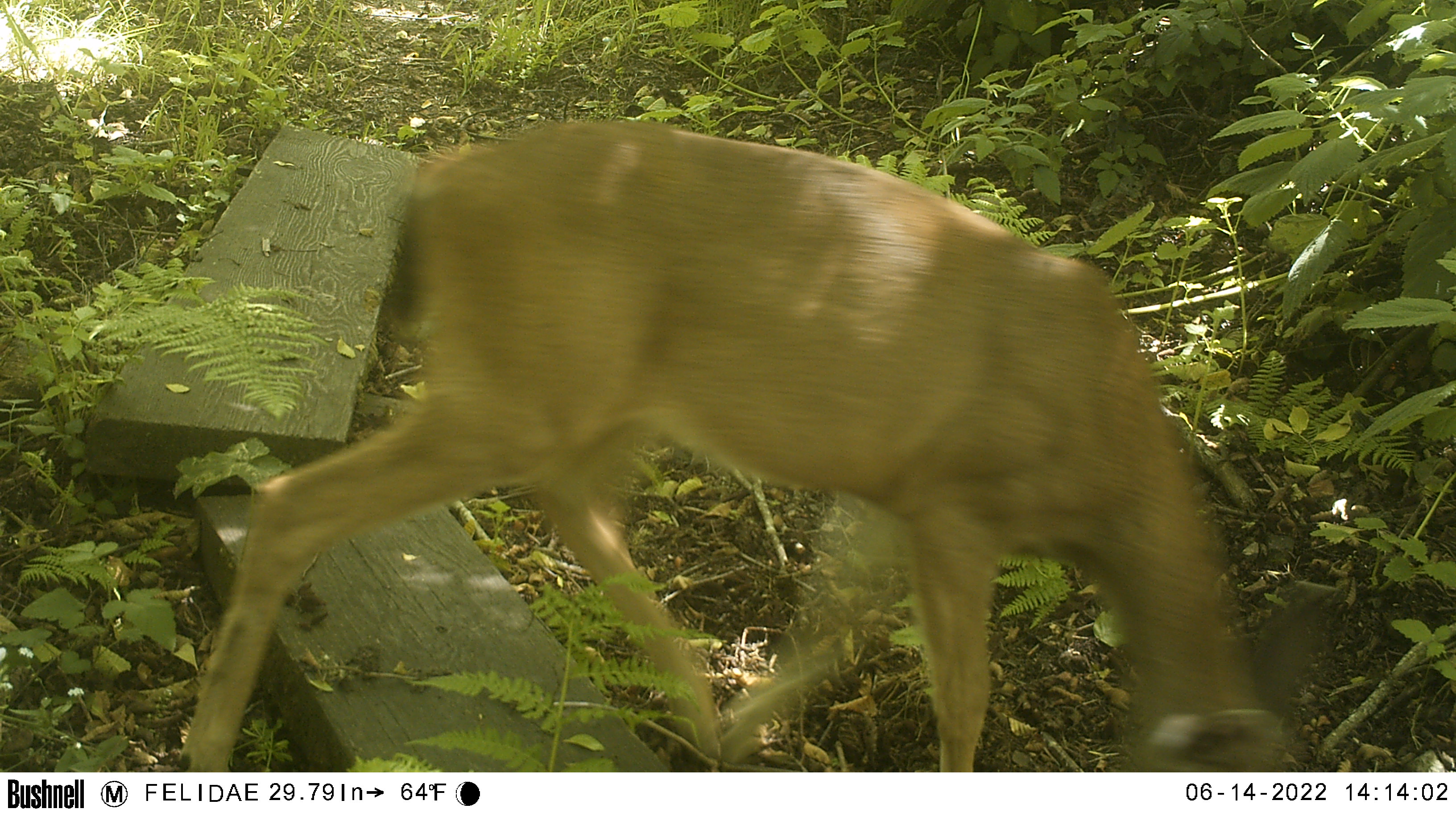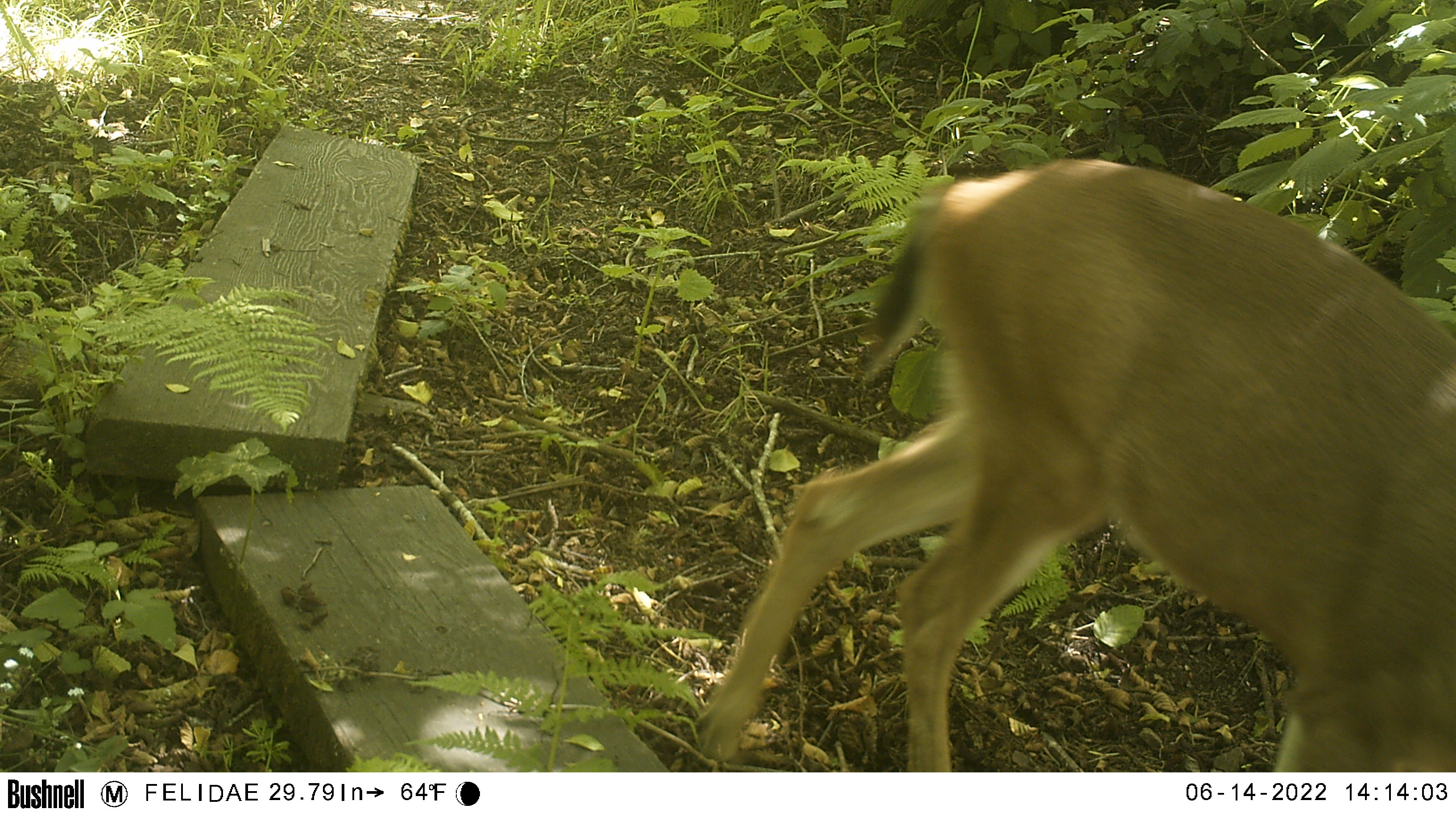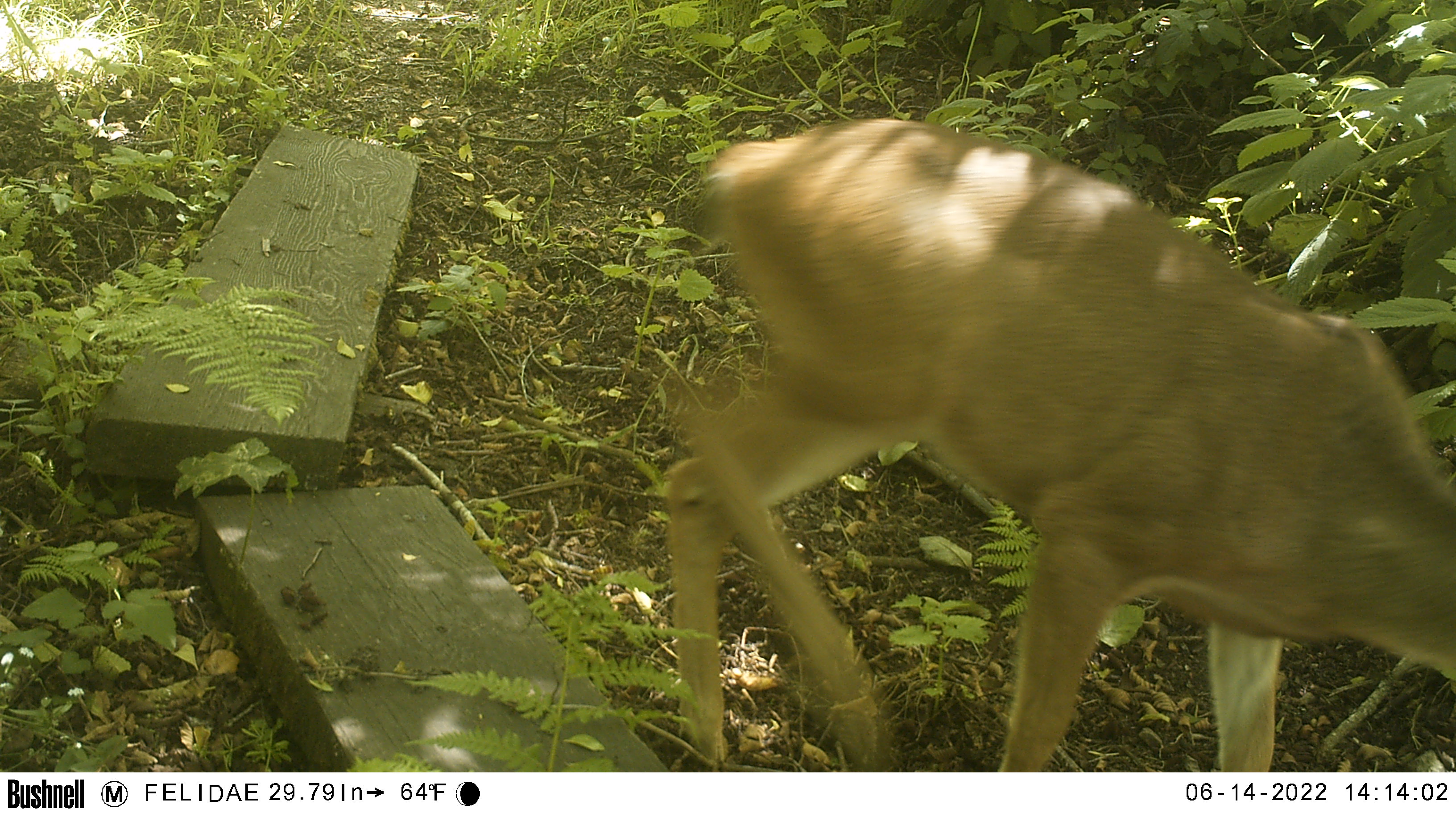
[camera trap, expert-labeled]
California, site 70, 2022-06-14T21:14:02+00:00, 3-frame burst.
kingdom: Animalia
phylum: Chordata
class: Mammalia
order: Artiodactyla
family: Cervidae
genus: Odocoileus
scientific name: Odocoileus hemionus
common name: mule deer